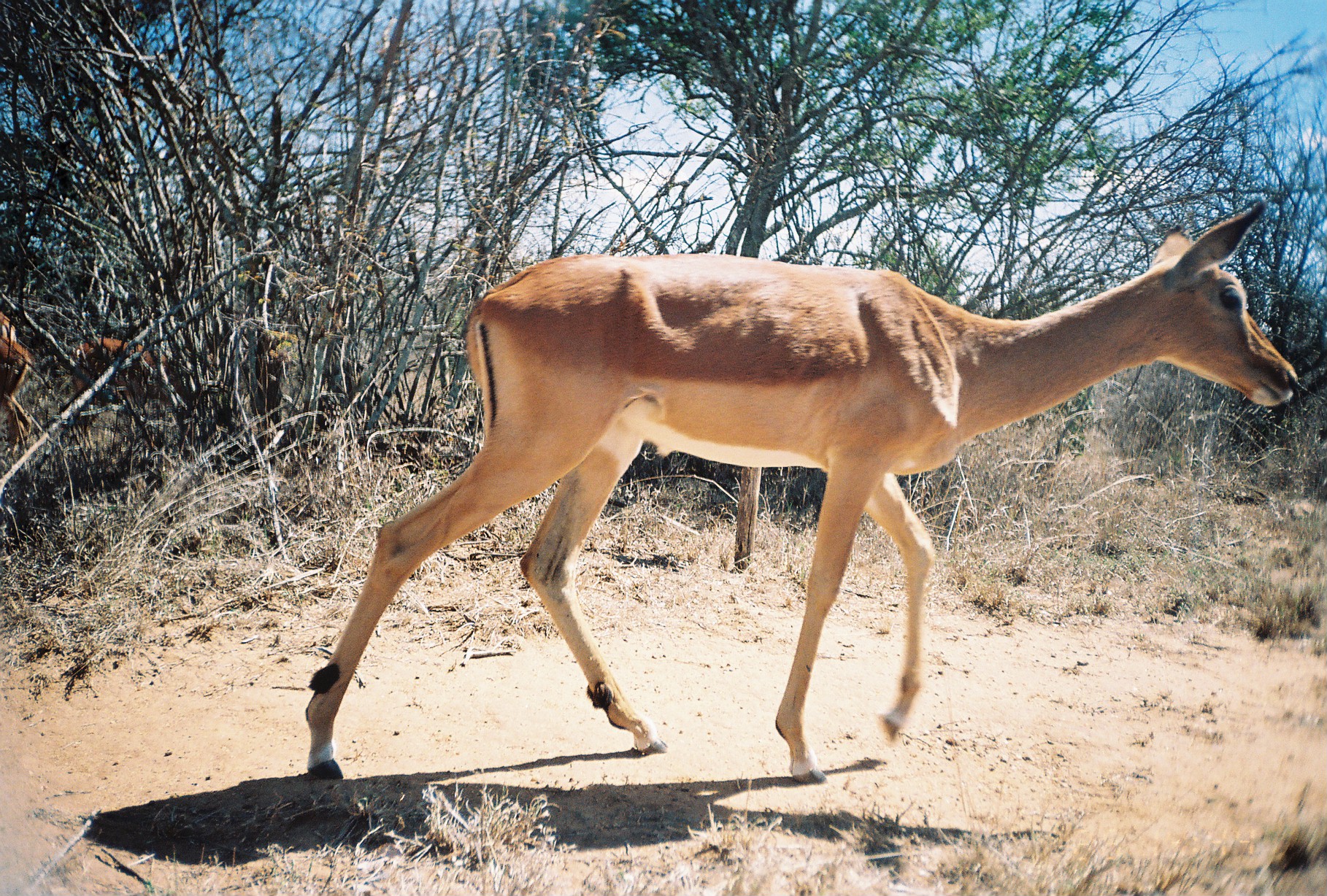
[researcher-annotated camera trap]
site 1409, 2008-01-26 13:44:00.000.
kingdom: Animalia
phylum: Chordata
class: Mammalia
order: Artiodactyla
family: Bovidae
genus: Aepyceros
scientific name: Aepyceros melampus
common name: impala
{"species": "Aepyceros melampus (impala)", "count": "1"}